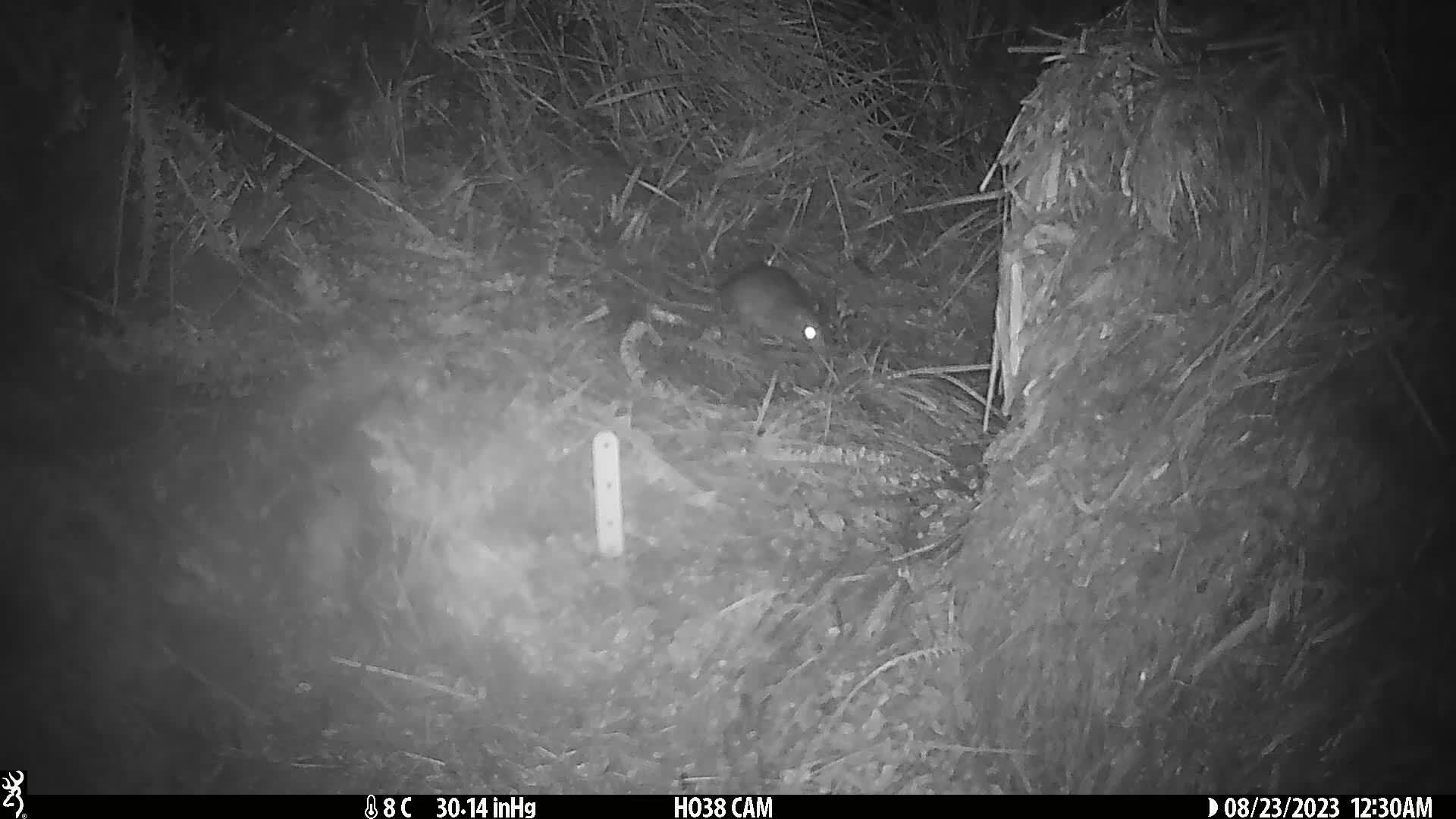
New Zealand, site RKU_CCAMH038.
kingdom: Animalia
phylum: Chordata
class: Mammalia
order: Rodentia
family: Muridae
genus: Rattus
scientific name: Rattus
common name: rat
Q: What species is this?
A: Rat (Rattus).